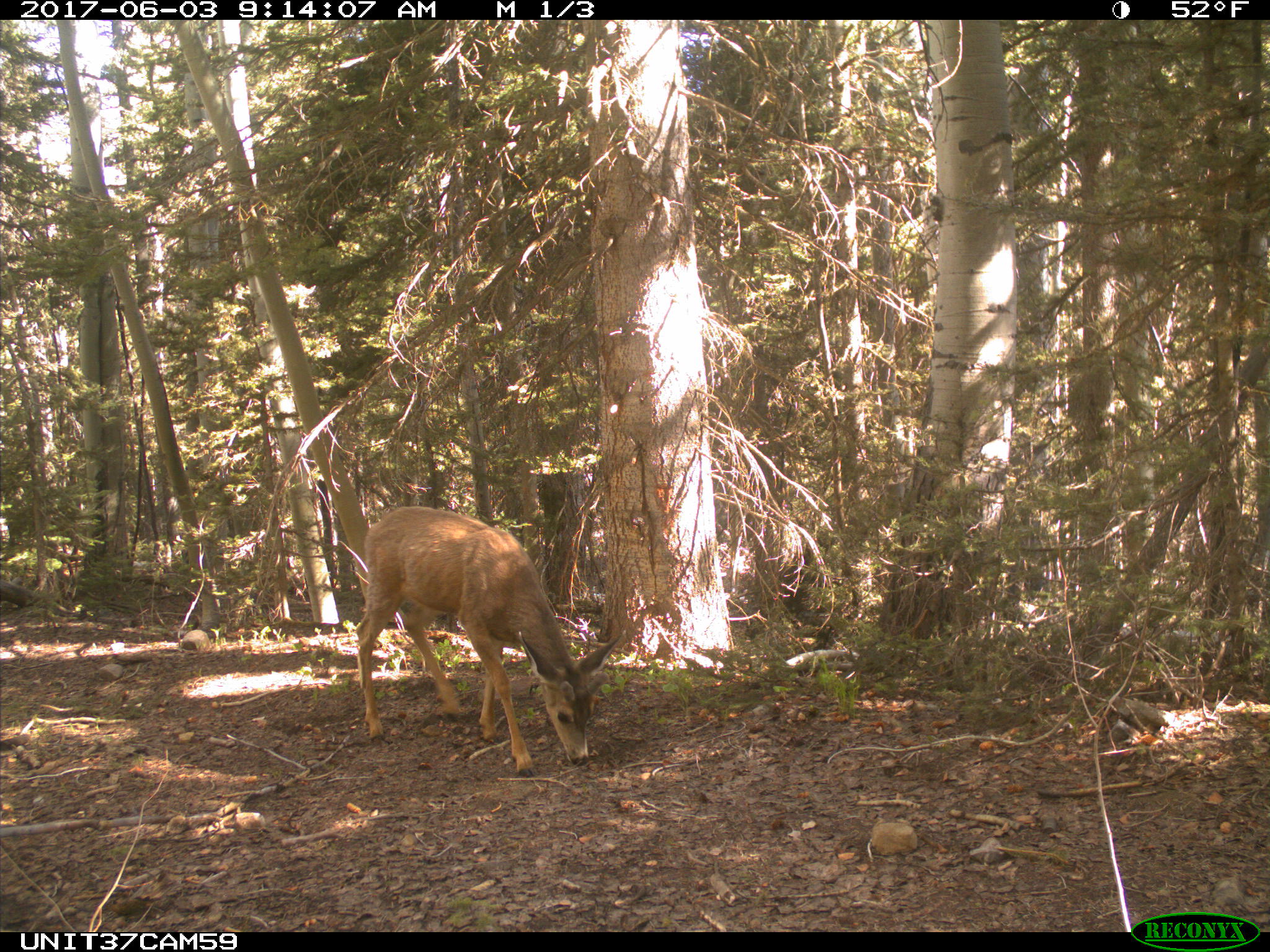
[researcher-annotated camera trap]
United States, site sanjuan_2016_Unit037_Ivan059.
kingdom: Animalia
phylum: Chordata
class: Mammalia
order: Artiodactyla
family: Cervidae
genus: Odocoileus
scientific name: Odocoileus hemionus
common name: mule deer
Odocoileus hemionus (mule deer).